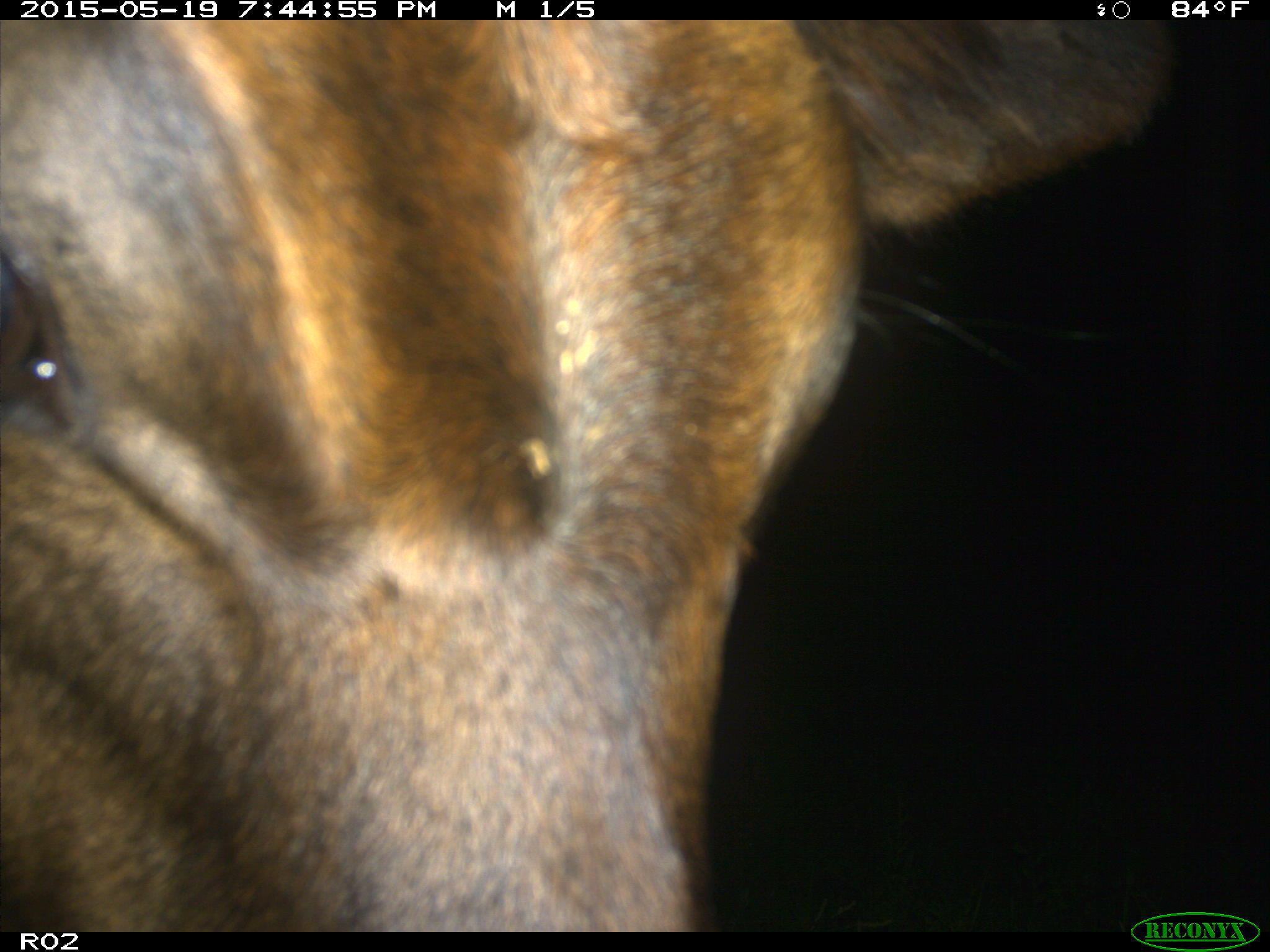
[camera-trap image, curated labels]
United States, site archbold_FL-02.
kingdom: Animalia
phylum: Chordata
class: Mammalia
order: Artiodactyla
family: Bovidae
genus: Bos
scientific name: Bos taurus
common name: domestic cow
Bos taurus (domestic cow).